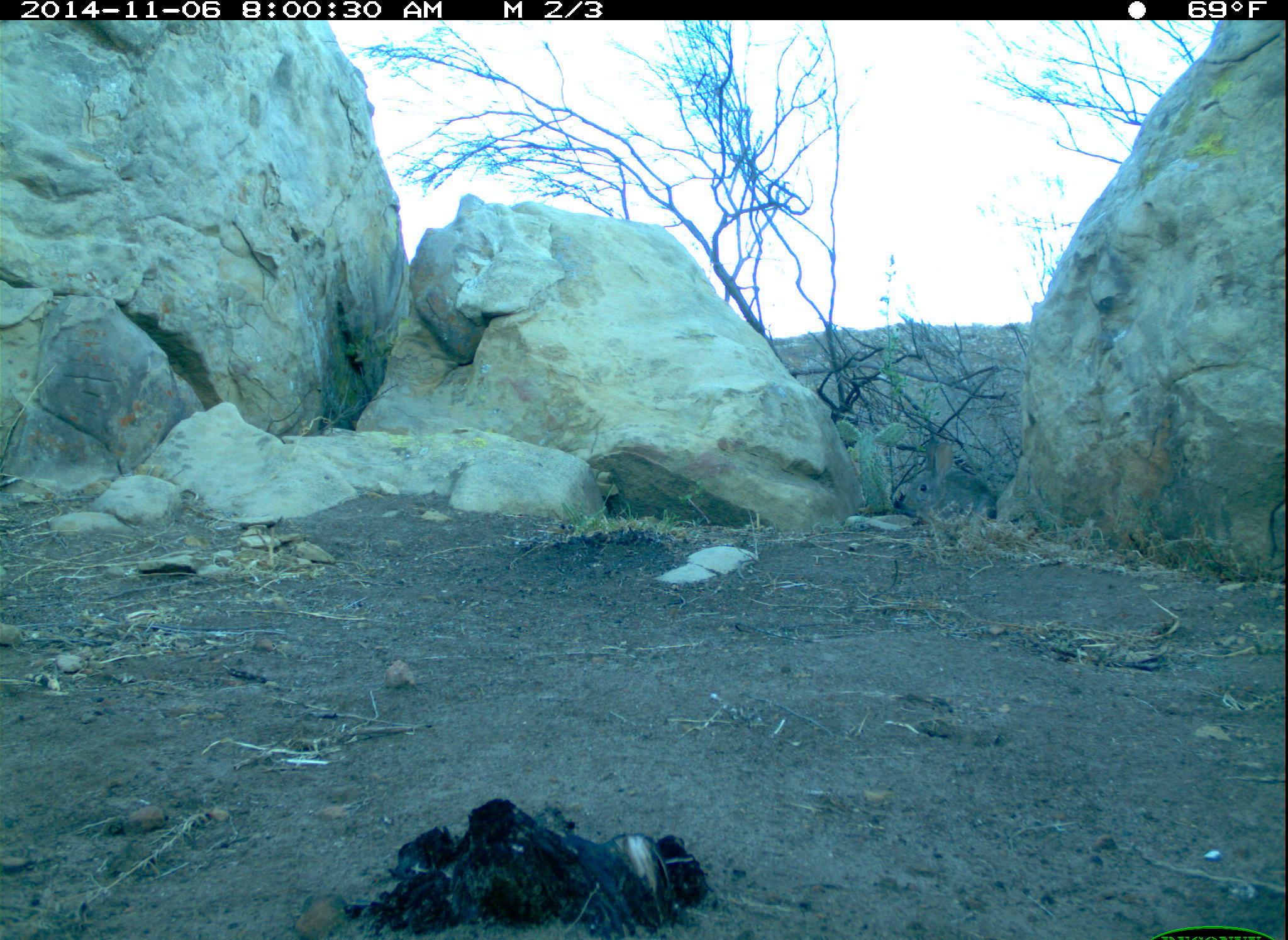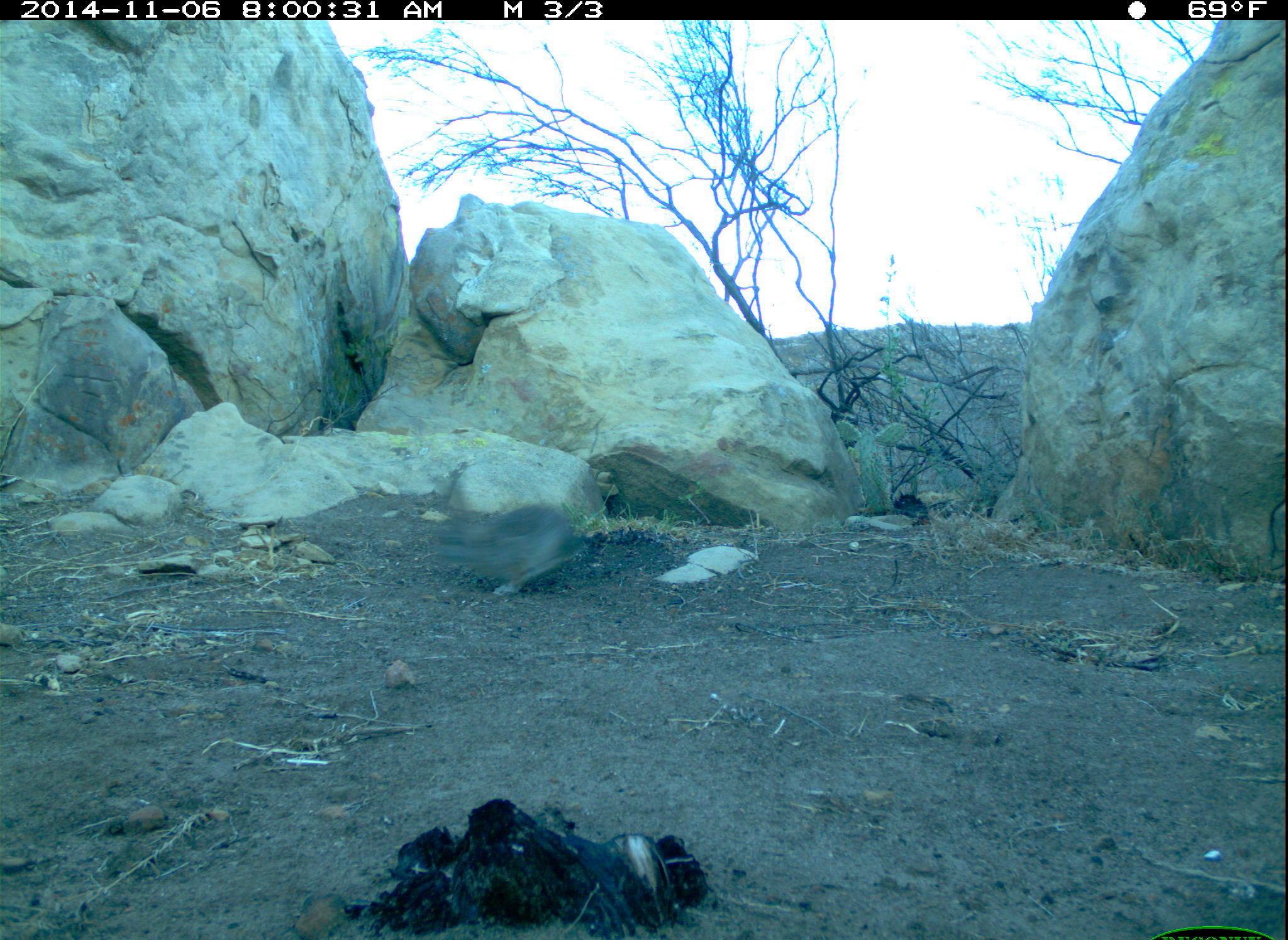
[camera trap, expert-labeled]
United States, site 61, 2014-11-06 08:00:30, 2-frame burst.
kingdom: Animalia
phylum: Chordata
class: Mammalia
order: Lagomorpha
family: Leporidae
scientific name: Leporidae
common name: rabbits and hares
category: rabbit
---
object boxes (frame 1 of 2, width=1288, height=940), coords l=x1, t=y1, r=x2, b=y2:
rabbit: l=894, t=435, r=1003, b=532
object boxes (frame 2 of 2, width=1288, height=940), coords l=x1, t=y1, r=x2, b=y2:
rabbit: l=423, t=461, r=581, b=601